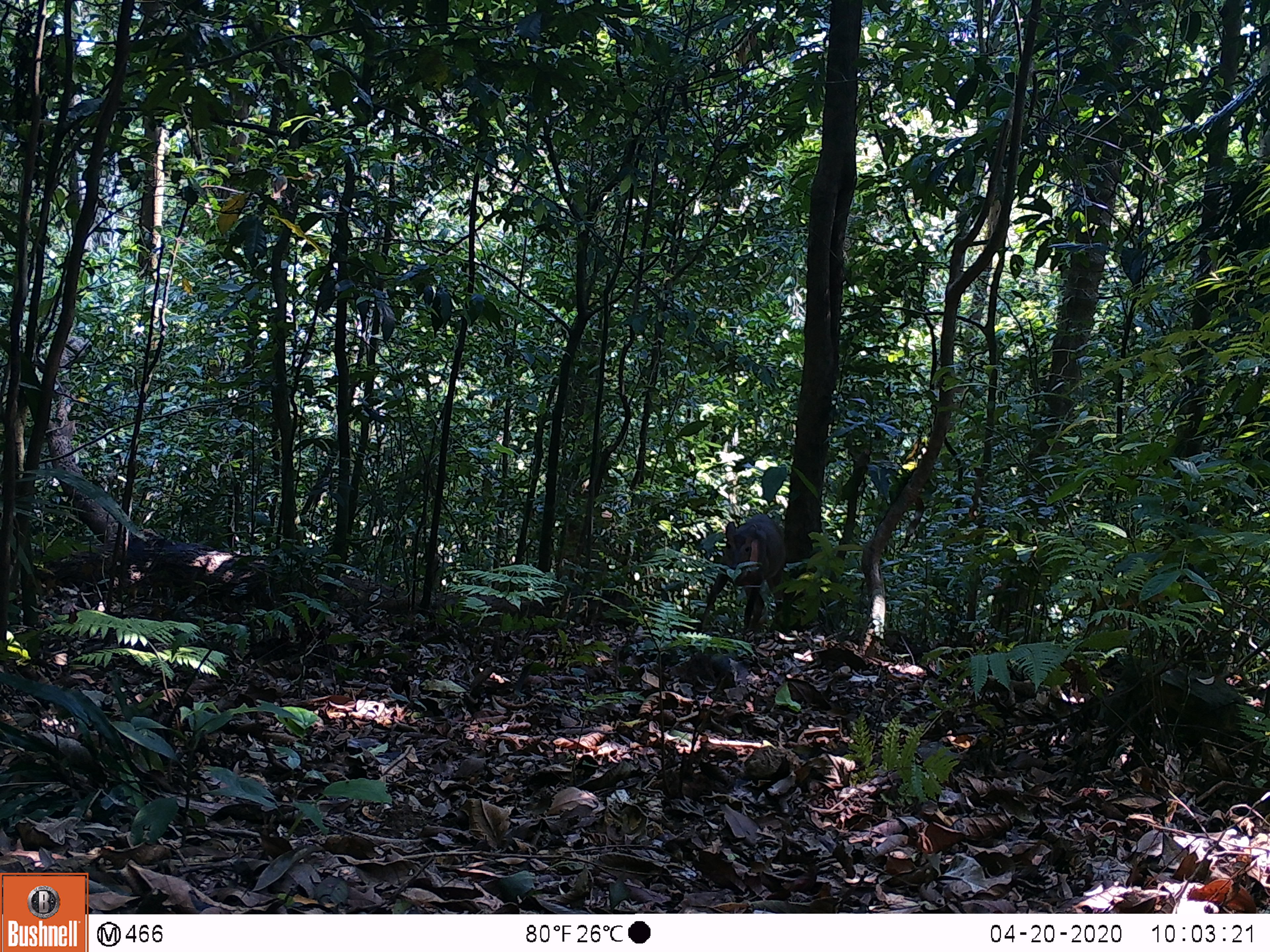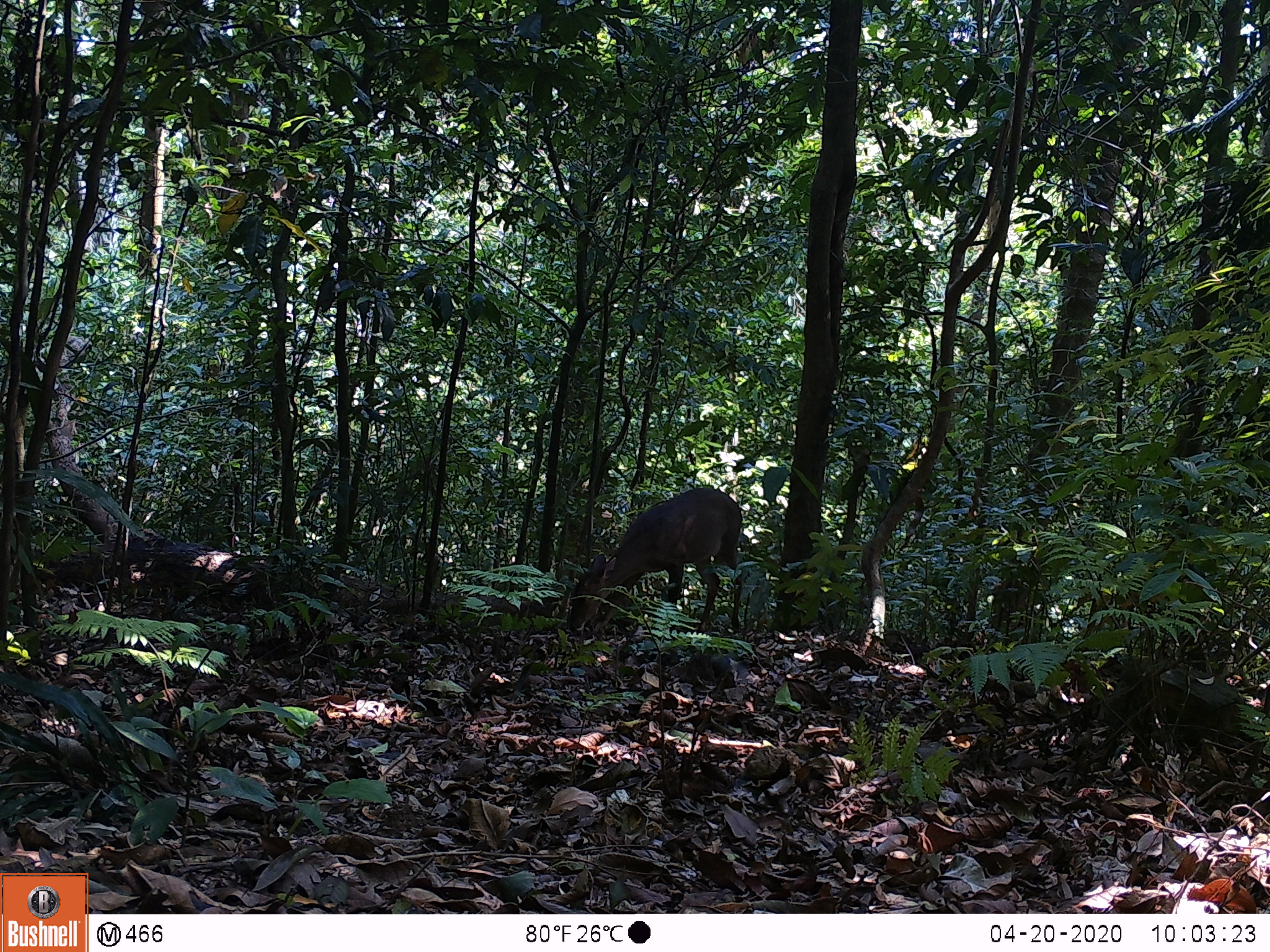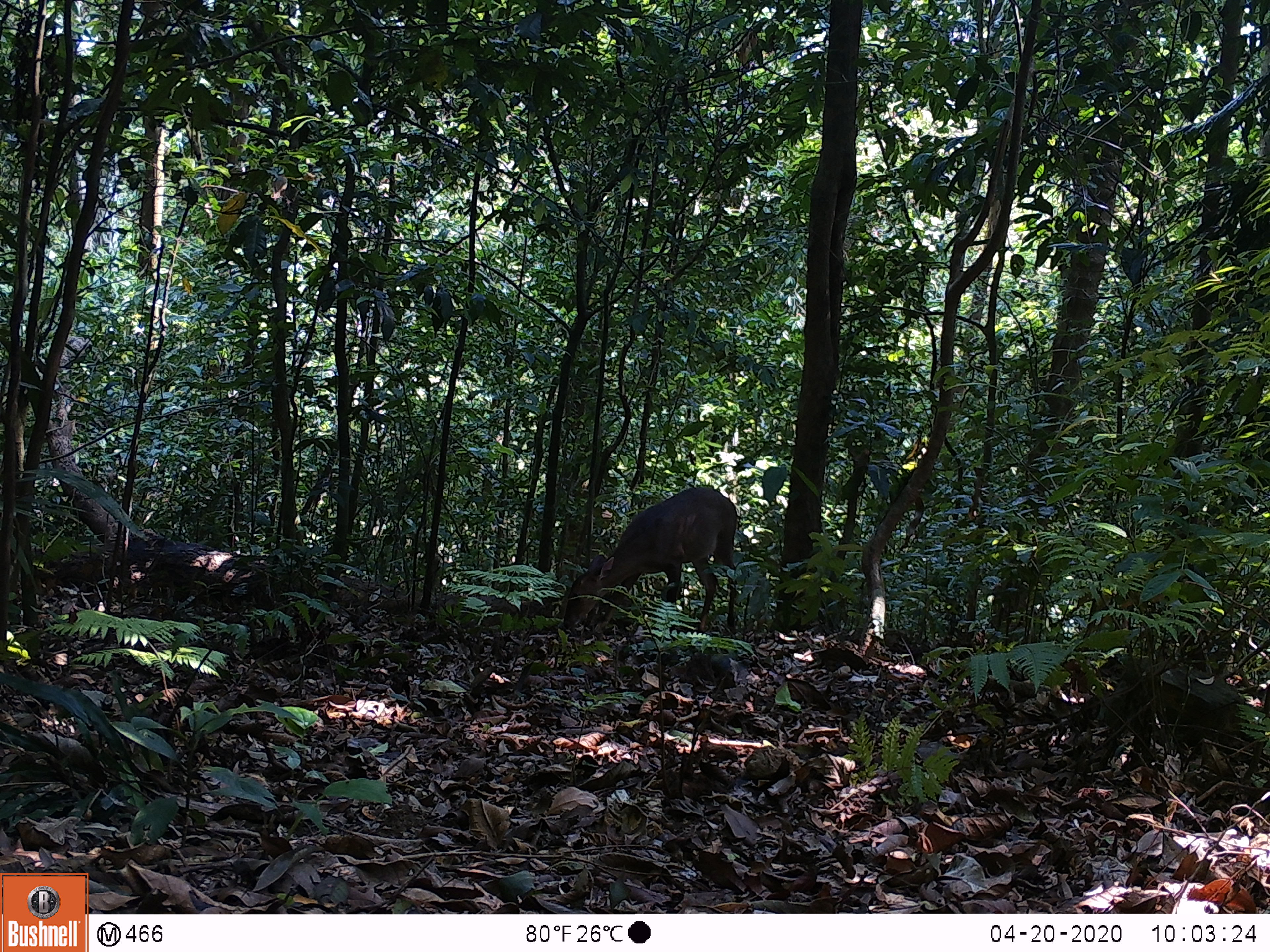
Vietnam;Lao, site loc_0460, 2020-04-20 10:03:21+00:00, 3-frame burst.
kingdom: Animalia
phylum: Chordata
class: Mammalia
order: Artiodactyla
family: Cervidae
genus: Muntiacus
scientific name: Muntiacus vuquangensis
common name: large-antlered muntjac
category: large antlered muntjac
Large antlered muntjac (large-antlered muntjac) (Muntiacus vuquangensis). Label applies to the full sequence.